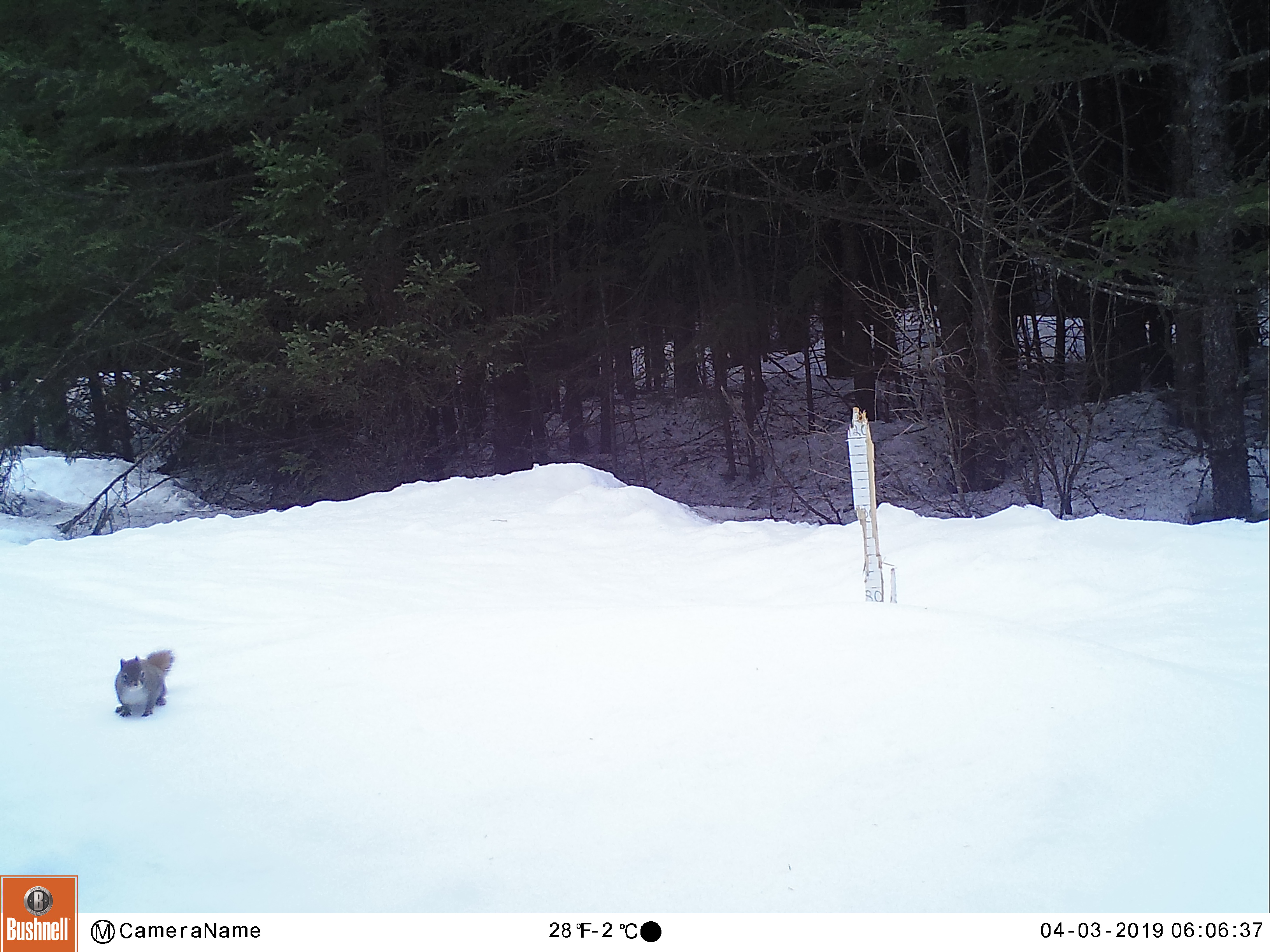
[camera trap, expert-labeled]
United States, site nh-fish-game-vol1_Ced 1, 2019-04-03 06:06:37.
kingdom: Animalia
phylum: Chordata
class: Mammalia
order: Rodentia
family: Sciuridae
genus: Tamiasciurus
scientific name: Tamiasciurus hudsonicus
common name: red squirrel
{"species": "red squirrel (Tamiasciurus hudsonicus)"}